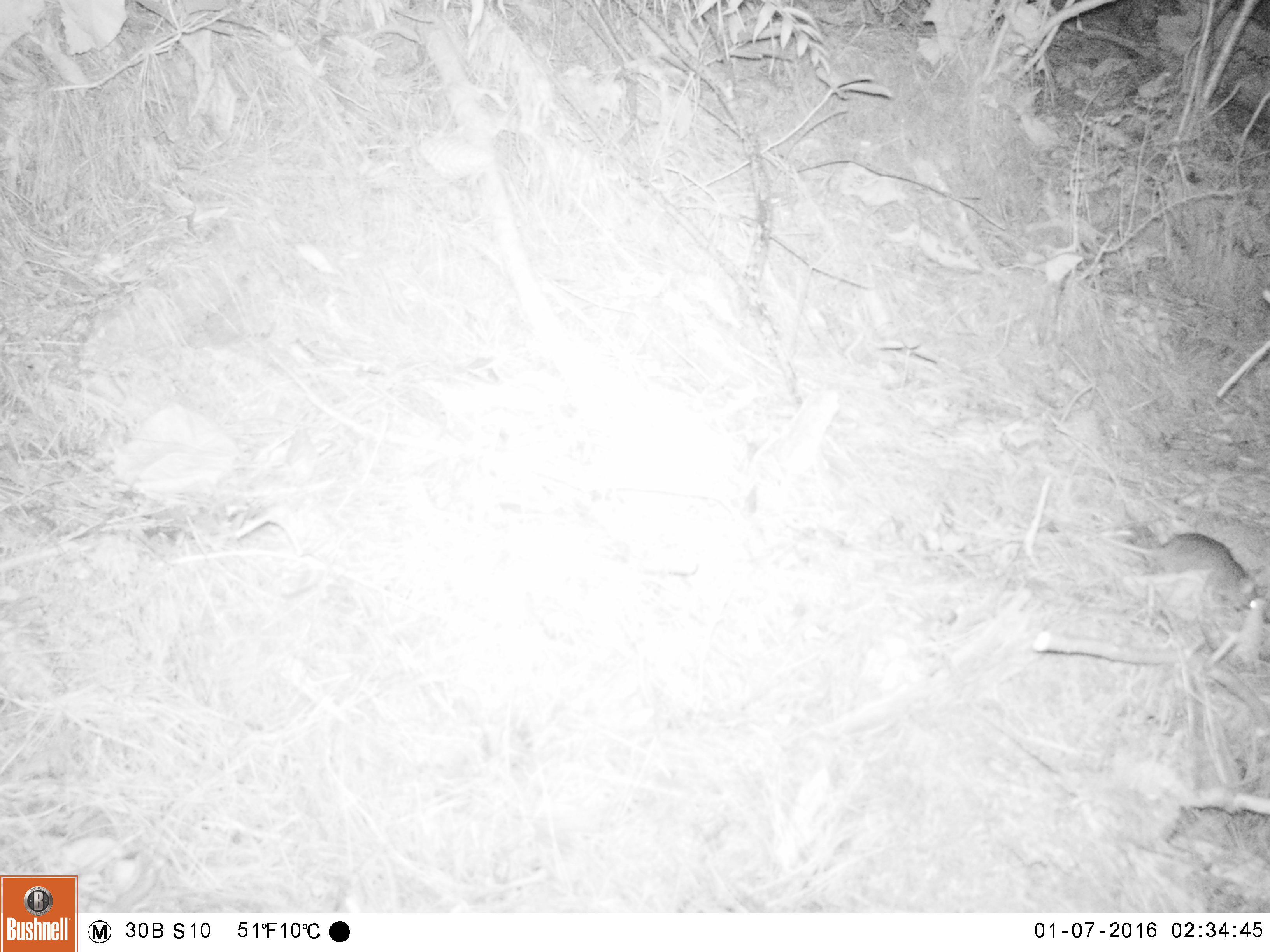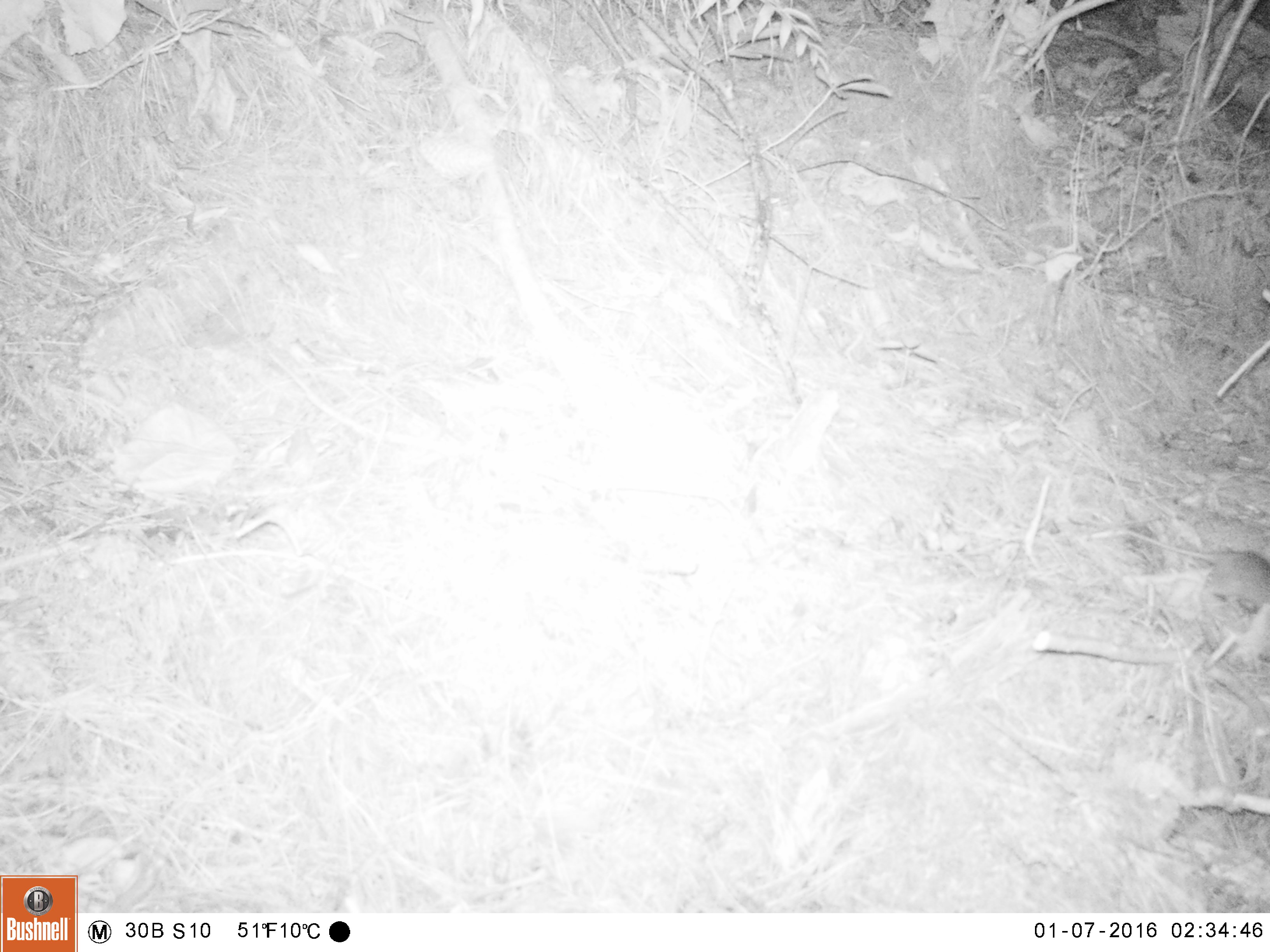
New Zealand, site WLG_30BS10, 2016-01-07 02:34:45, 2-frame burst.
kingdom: Animalia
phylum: Chordata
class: Mammalia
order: Rodentia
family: Muridae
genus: Rattus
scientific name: Rattus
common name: rat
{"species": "rat (Rattus)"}